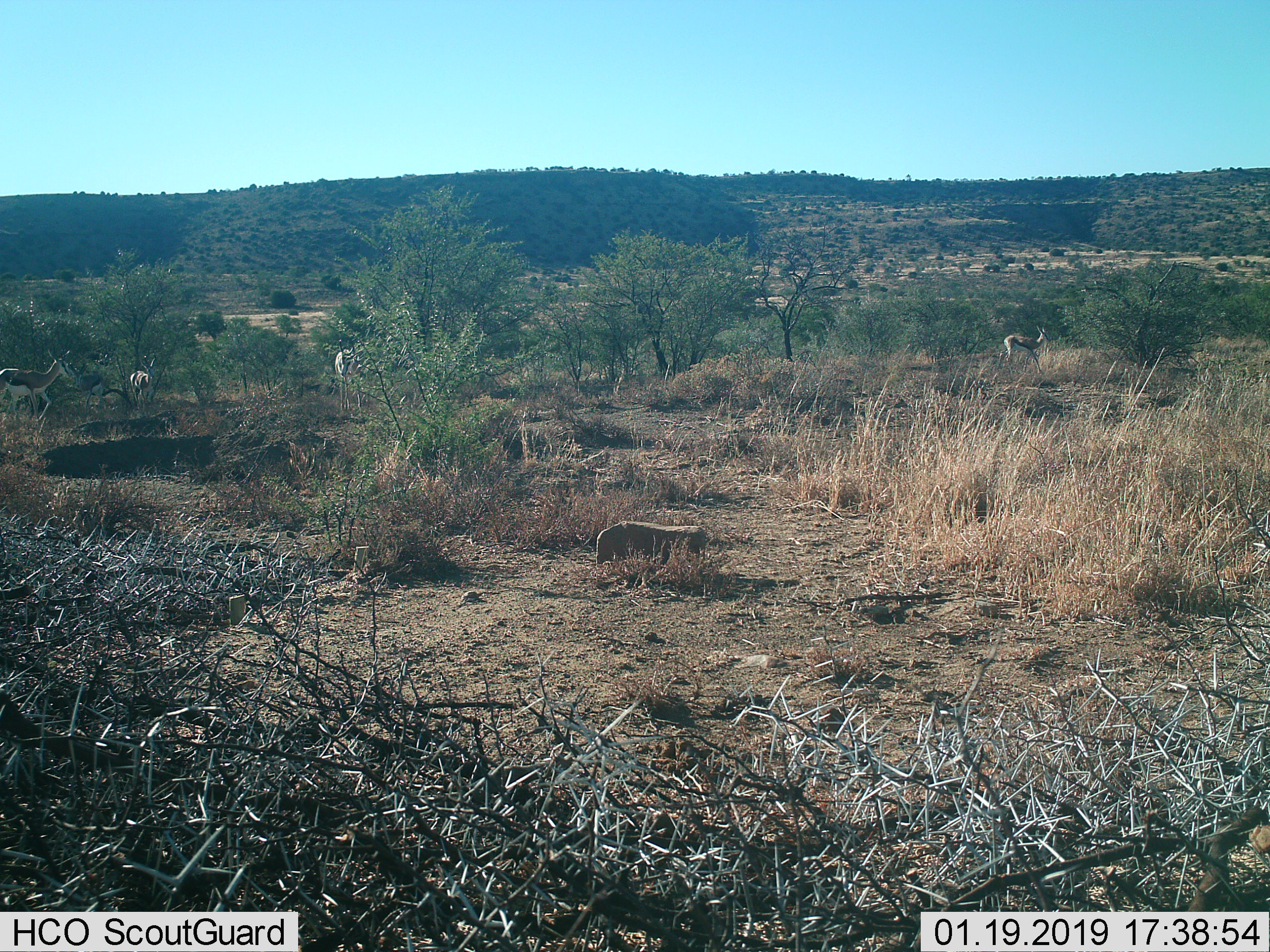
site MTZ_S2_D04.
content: unidentified animal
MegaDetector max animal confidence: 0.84